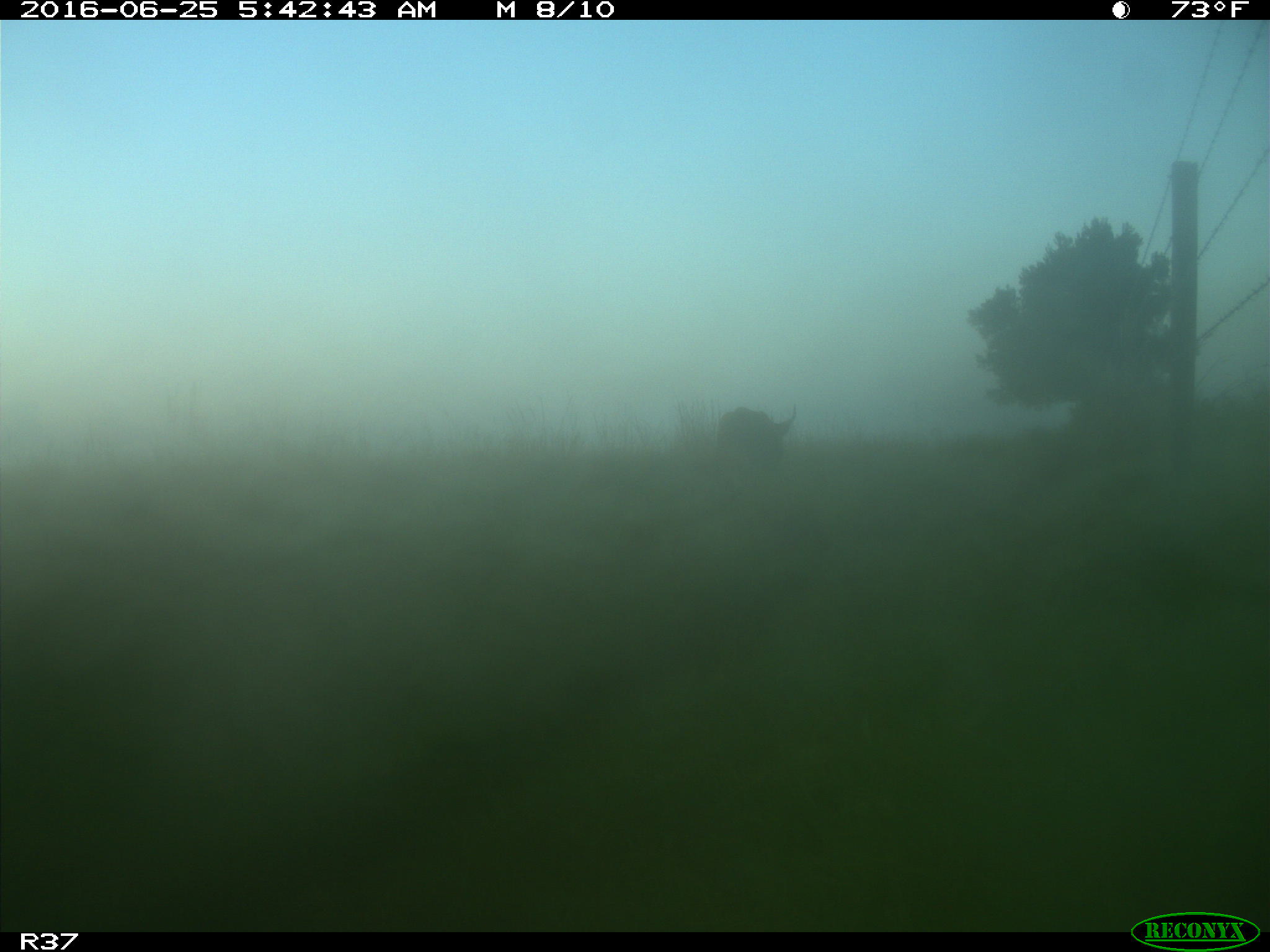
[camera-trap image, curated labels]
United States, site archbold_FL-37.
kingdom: Animalia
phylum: Chordata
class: Mammalia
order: Artiodactyla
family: Bovidae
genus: Bos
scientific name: Bos taurus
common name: domestic cow